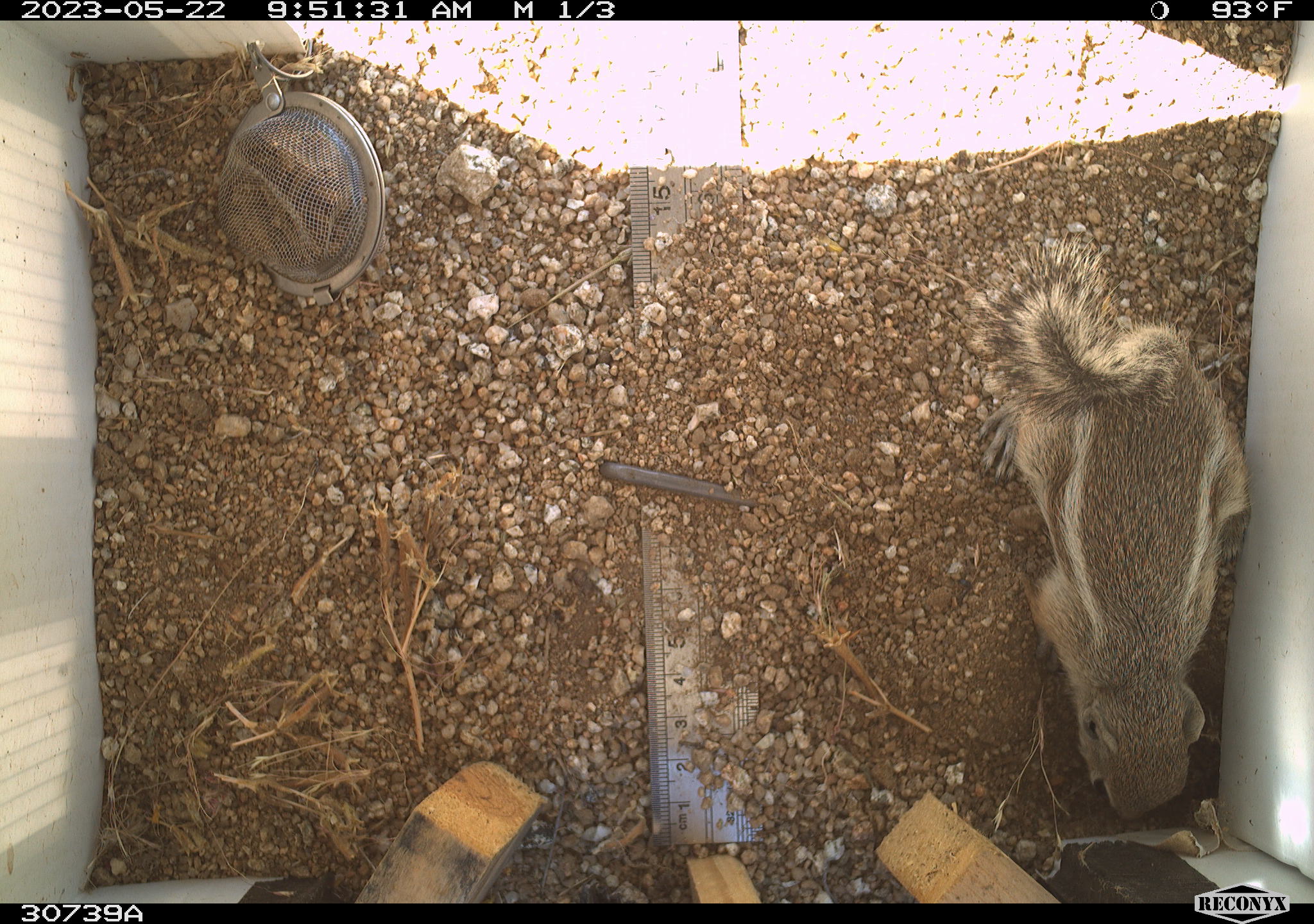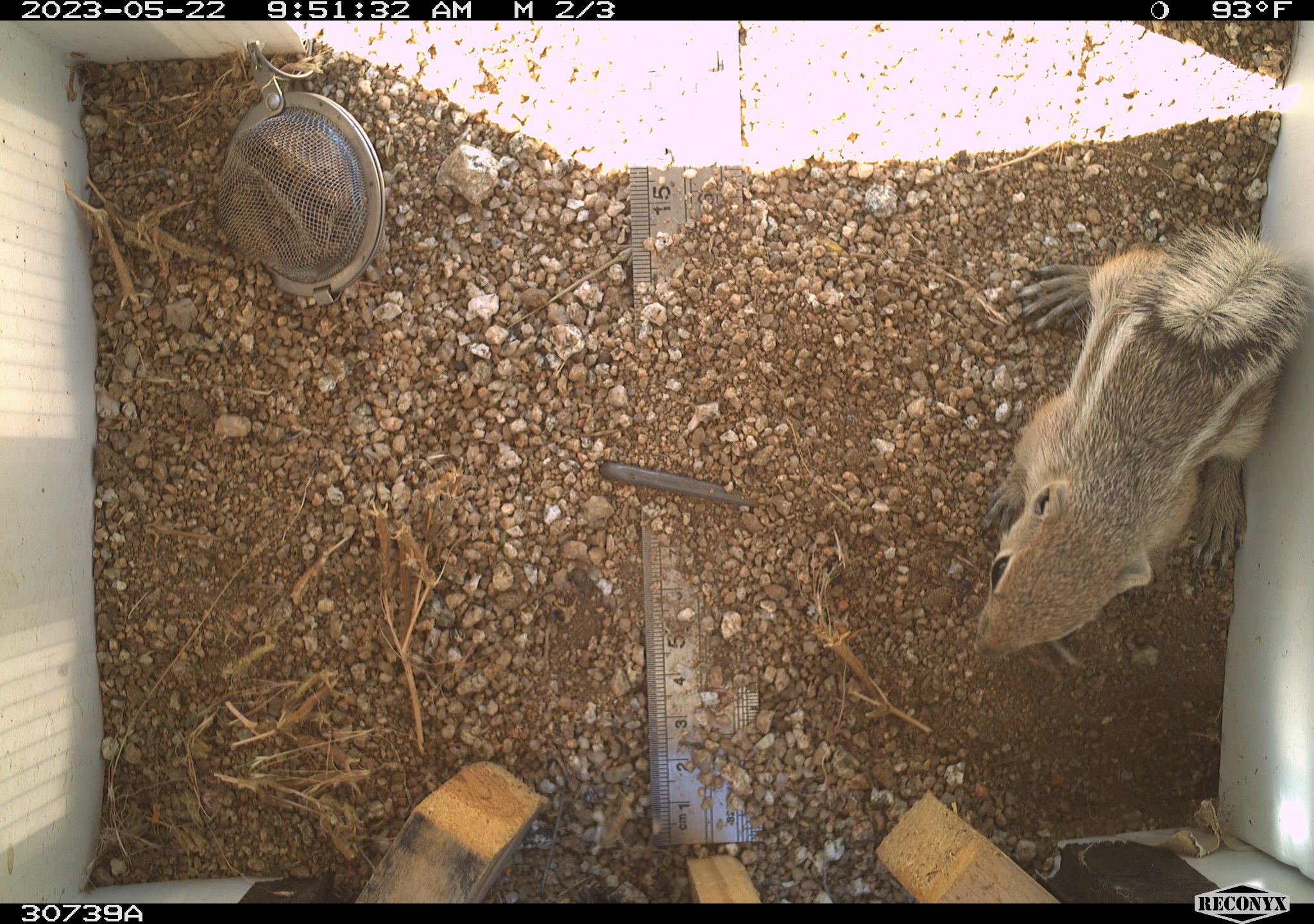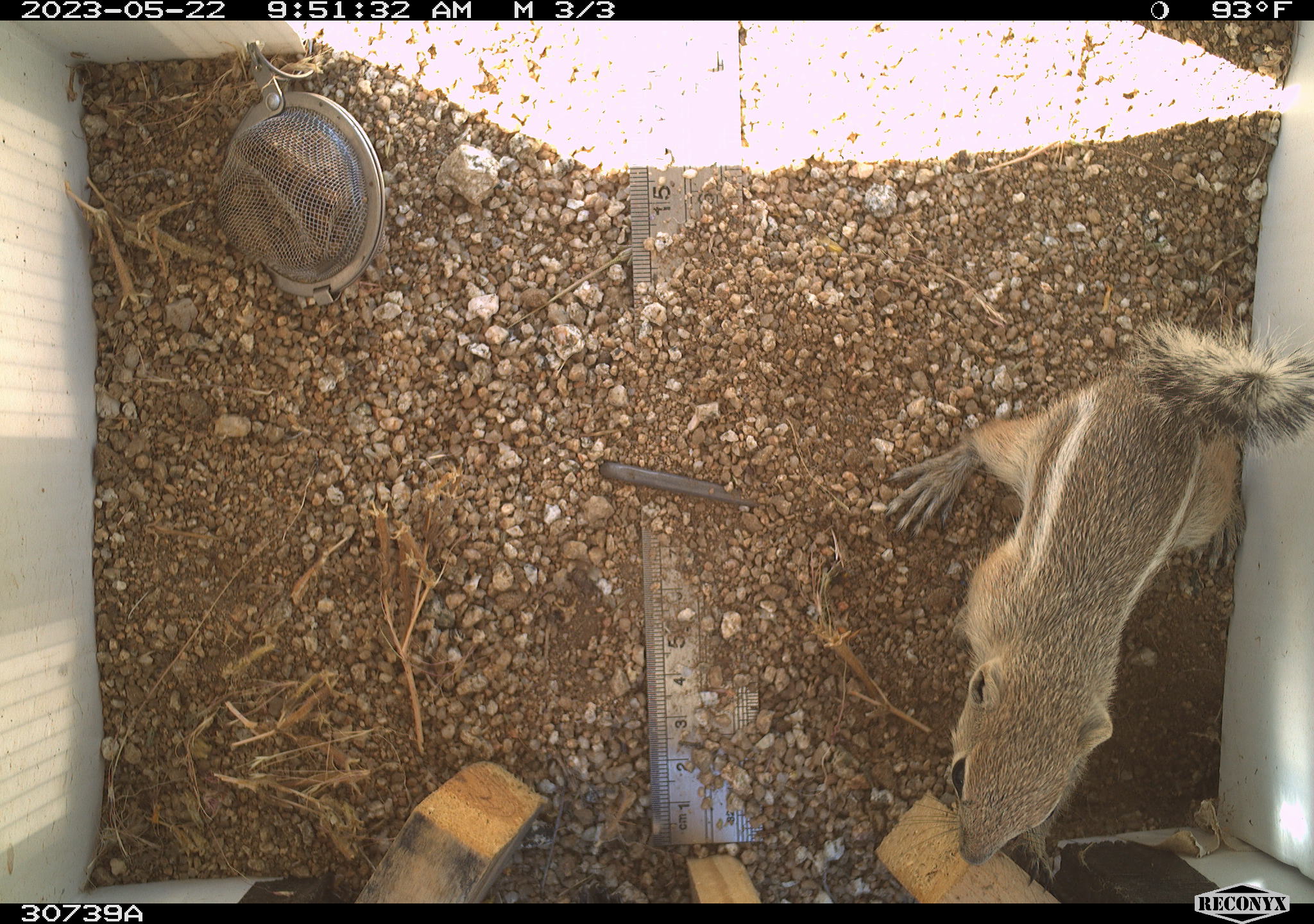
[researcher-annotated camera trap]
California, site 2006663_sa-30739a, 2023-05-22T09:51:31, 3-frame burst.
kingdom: Animalia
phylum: Chordata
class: Mammalia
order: Rodentia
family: Sciuridae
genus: Ammospermophilus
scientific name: Ammospermophilus leucurus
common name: white-tailed antelope squirrel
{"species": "white-tailed antelope squirrel (Ammospermophilus leucurus)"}